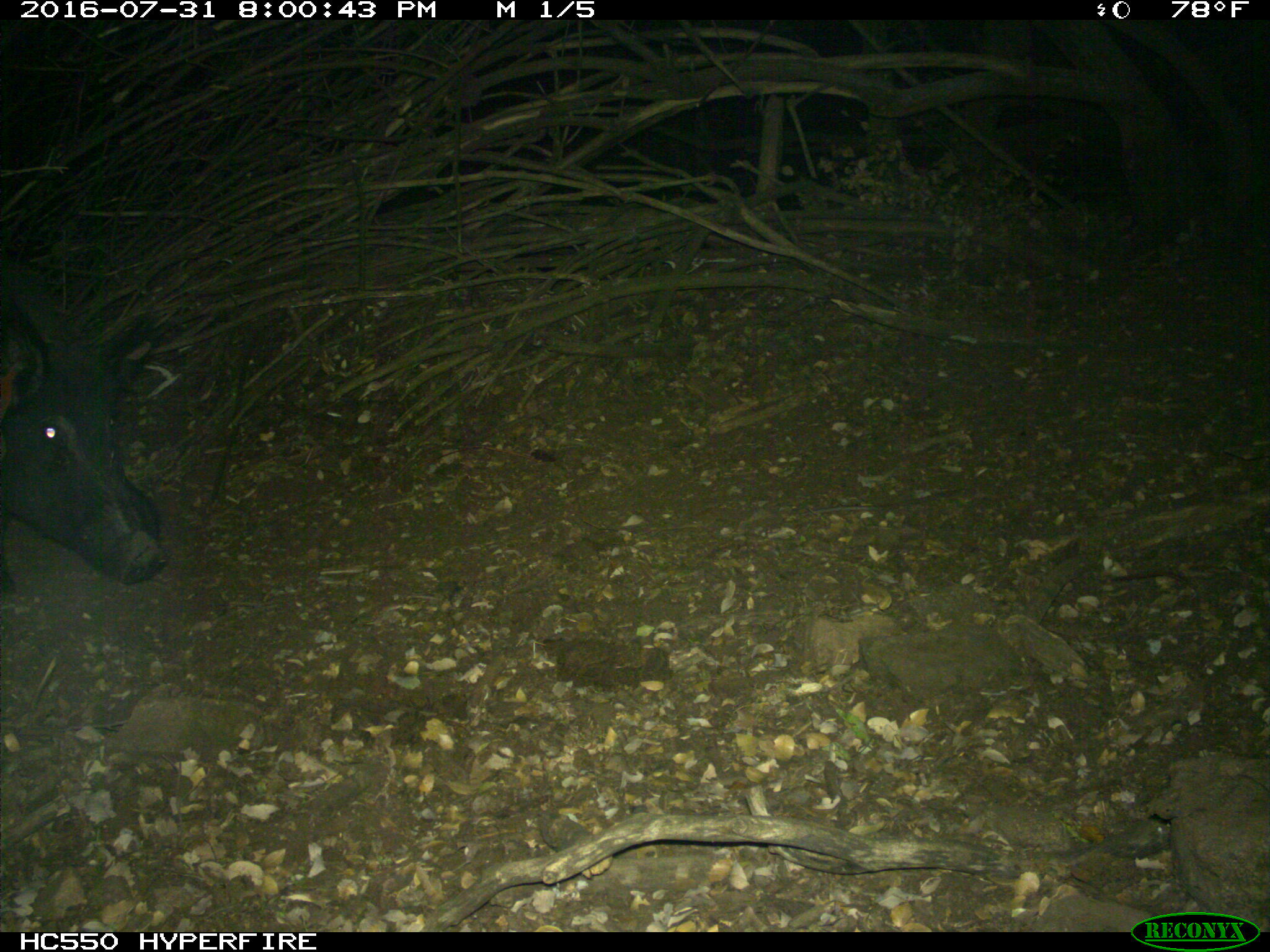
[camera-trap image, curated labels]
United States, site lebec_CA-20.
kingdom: Animalia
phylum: Chordata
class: Mammalia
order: Artiodactyla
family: Suidae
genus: Sus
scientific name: Sus scrofa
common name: wild boar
Sus scrofa (wild boar).